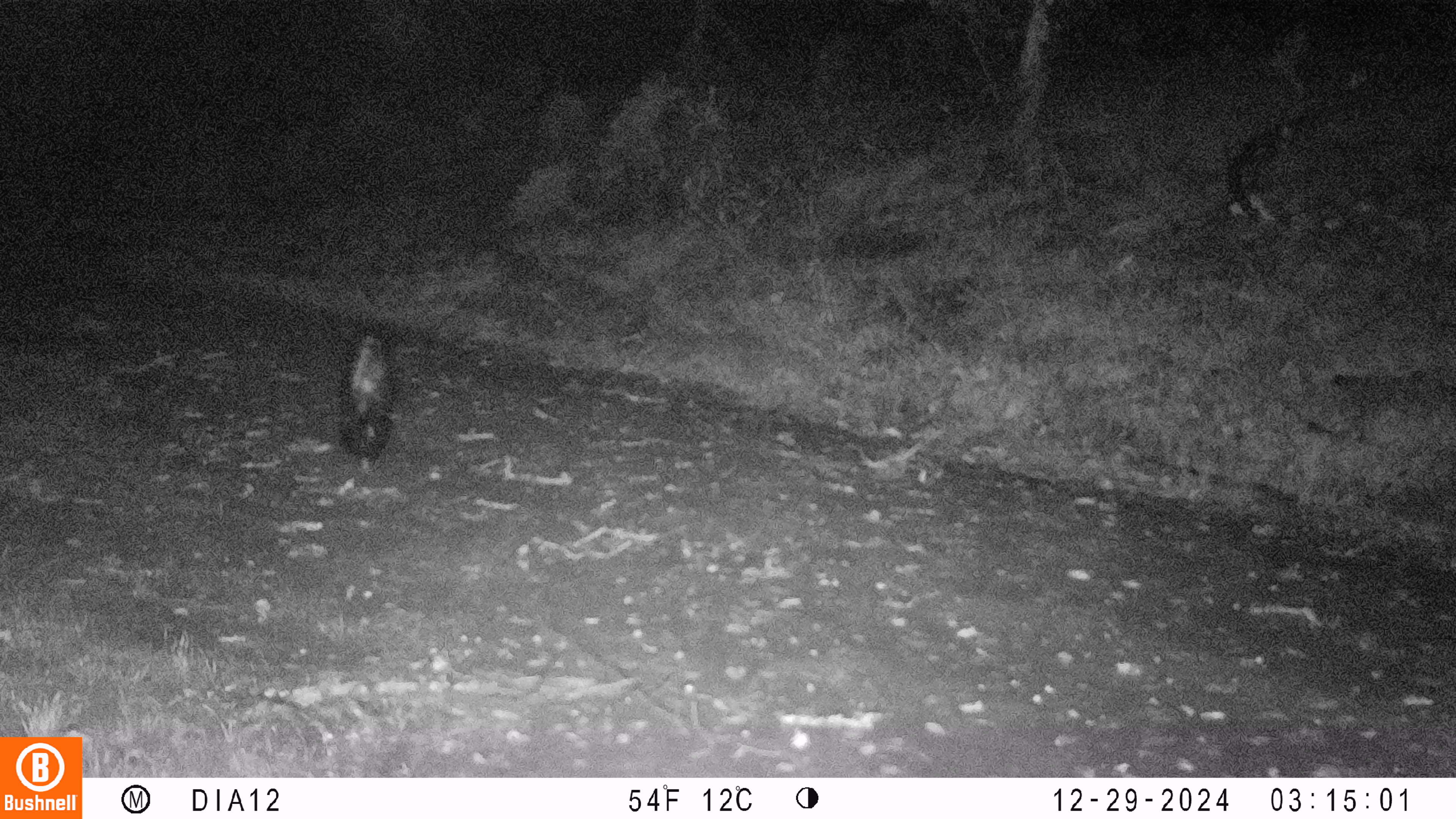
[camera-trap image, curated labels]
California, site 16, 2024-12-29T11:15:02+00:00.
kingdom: Animalia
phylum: Chordata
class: Mammalia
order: Carnivora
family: Mephitidae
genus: Mephitis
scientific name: Mephitis mephitis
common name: striped skunk